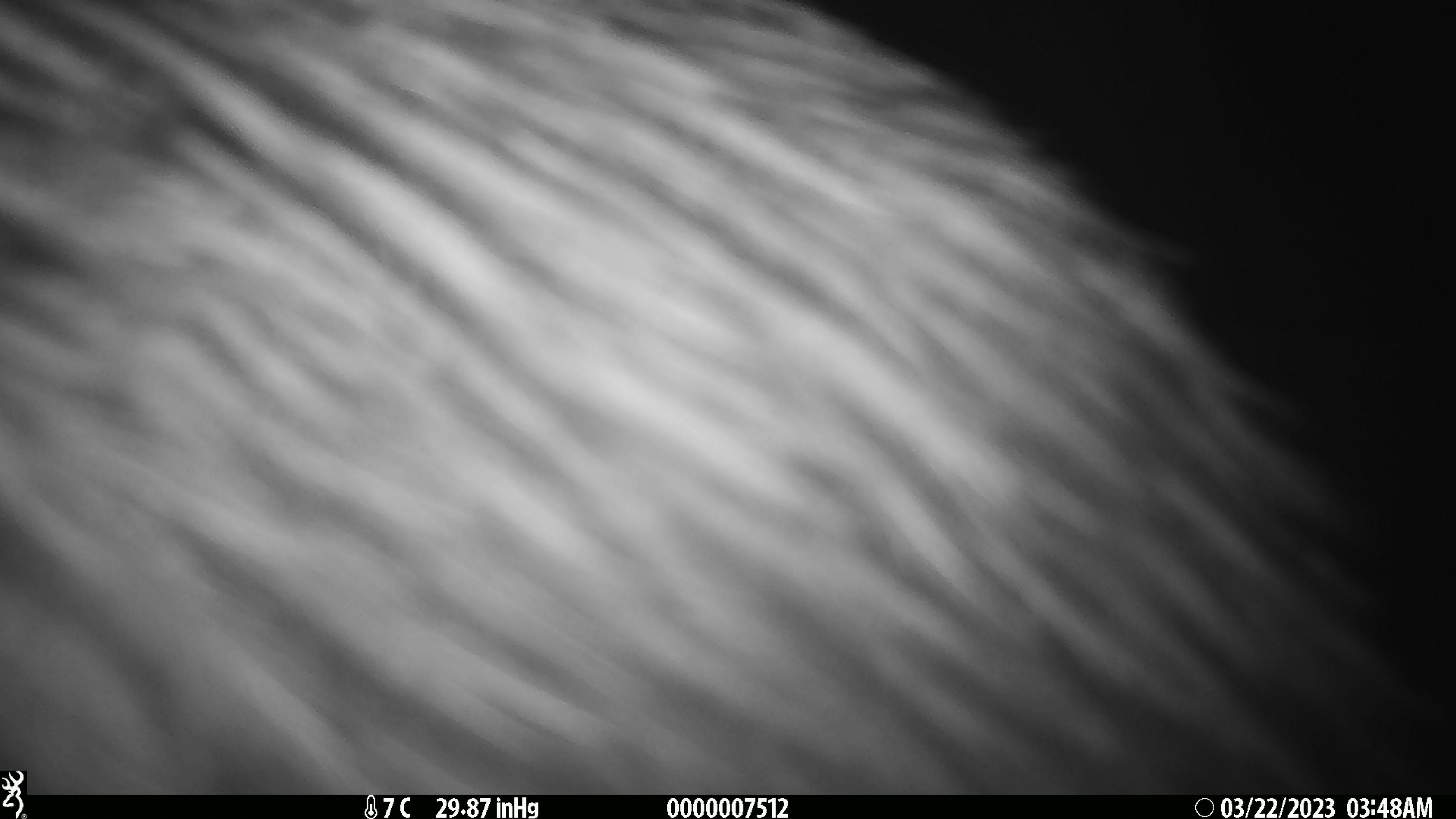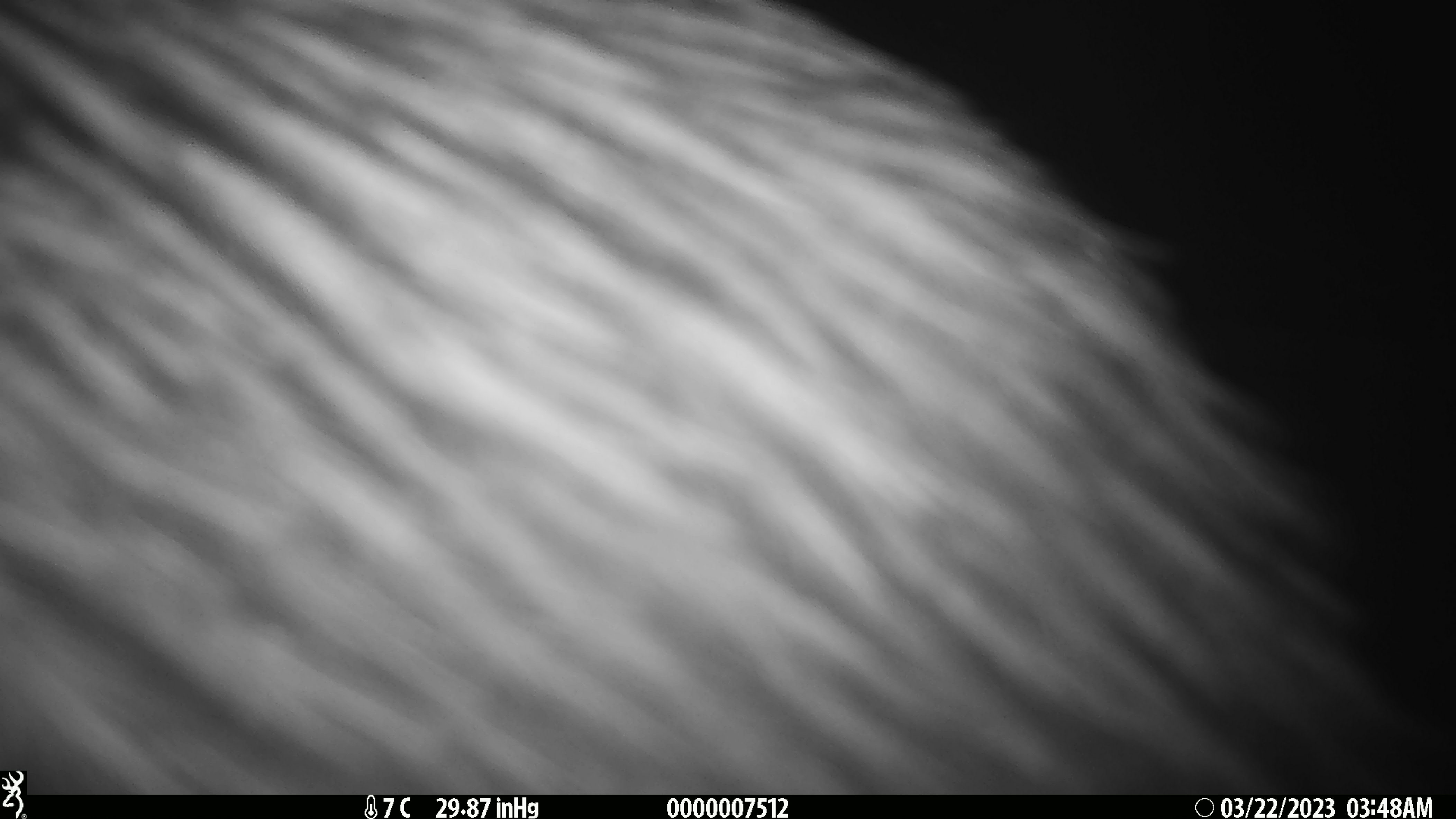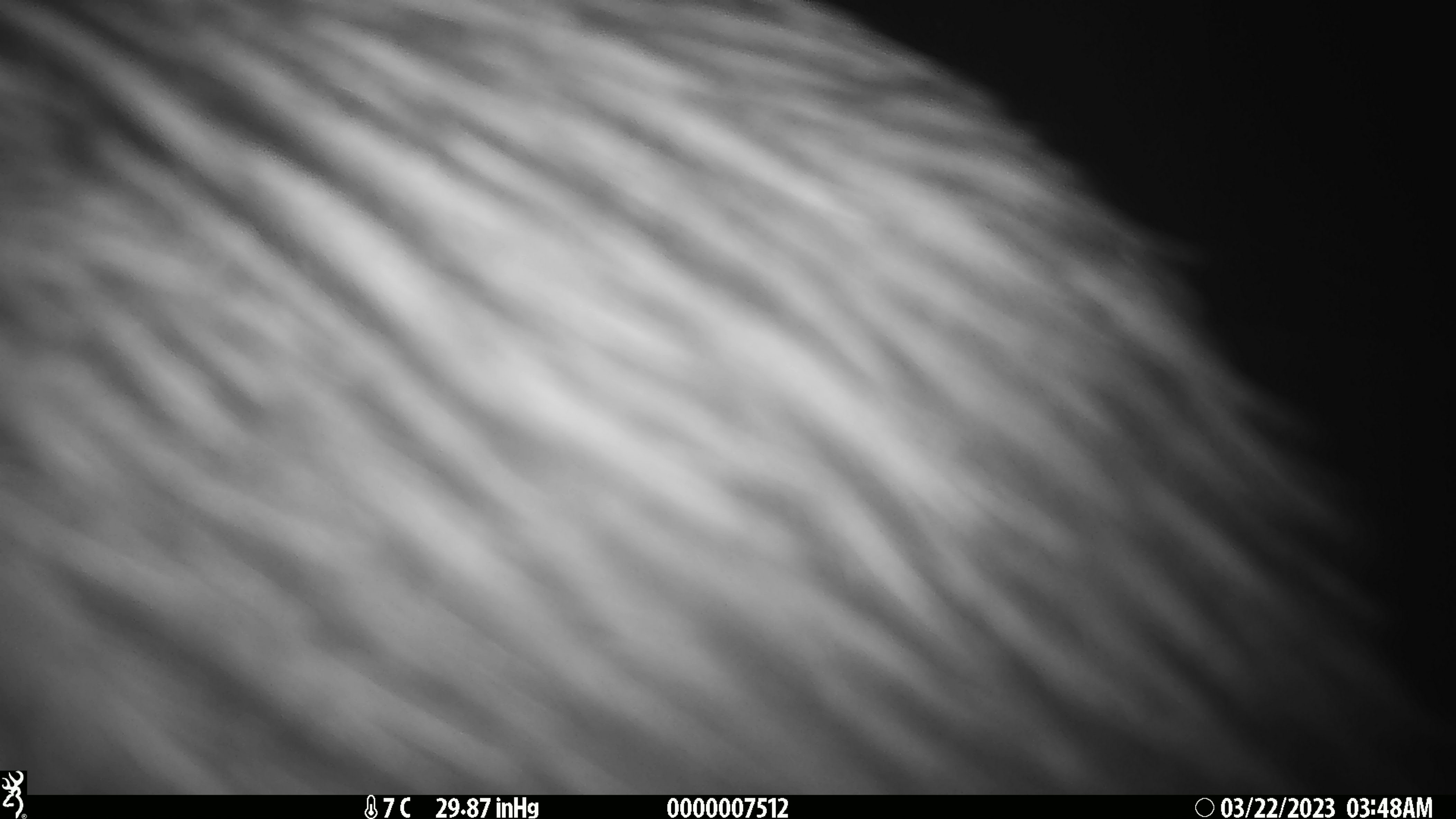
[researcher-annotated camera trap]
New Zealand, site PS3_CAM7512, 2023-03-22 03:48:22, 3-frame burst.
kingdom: Animalia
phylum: Chordata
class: Aves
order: Apterygiformes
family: Apterygidae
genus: Apteryx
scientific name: Apteryx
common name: kiwi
Kiwi (Apteryx).